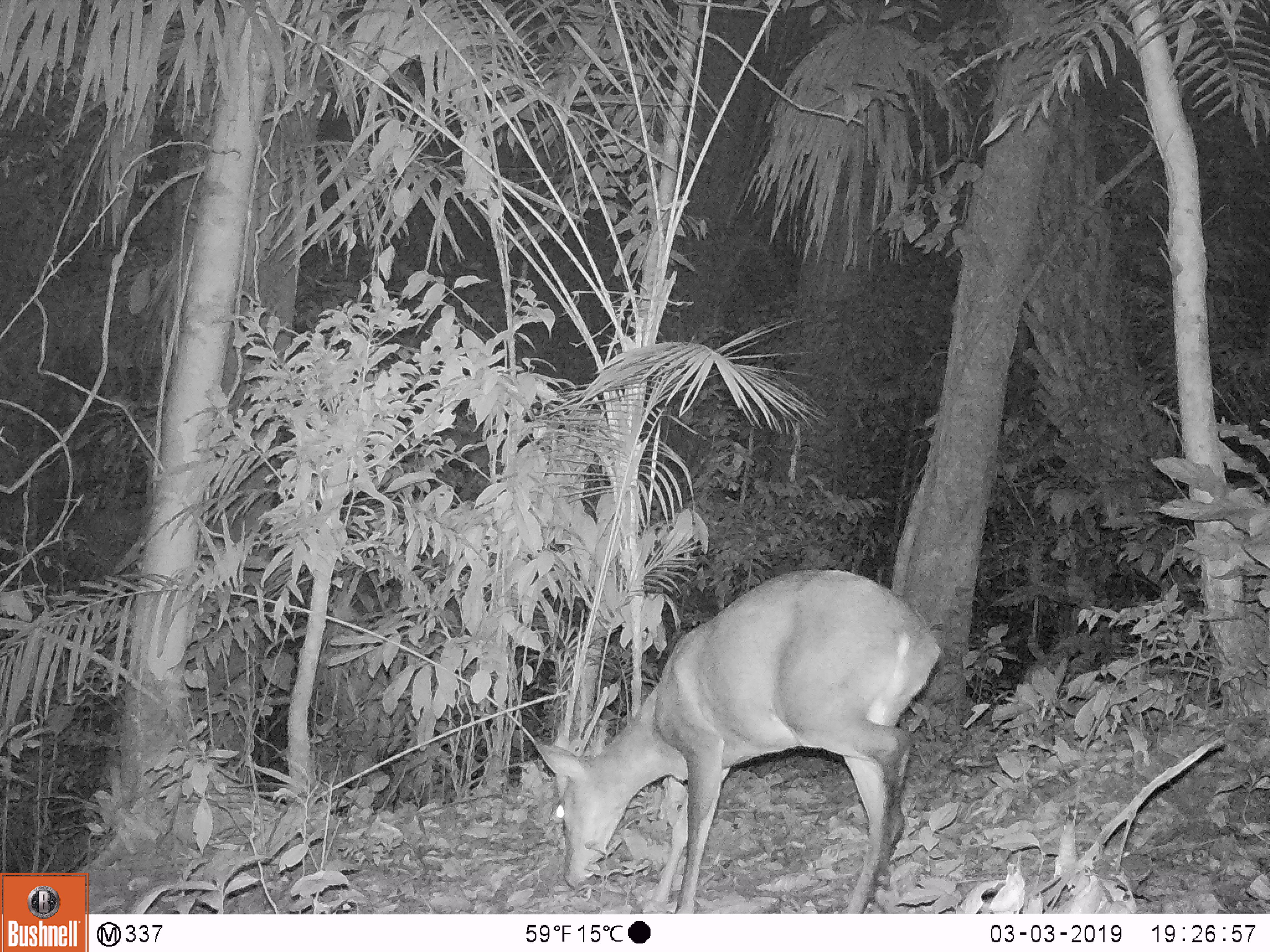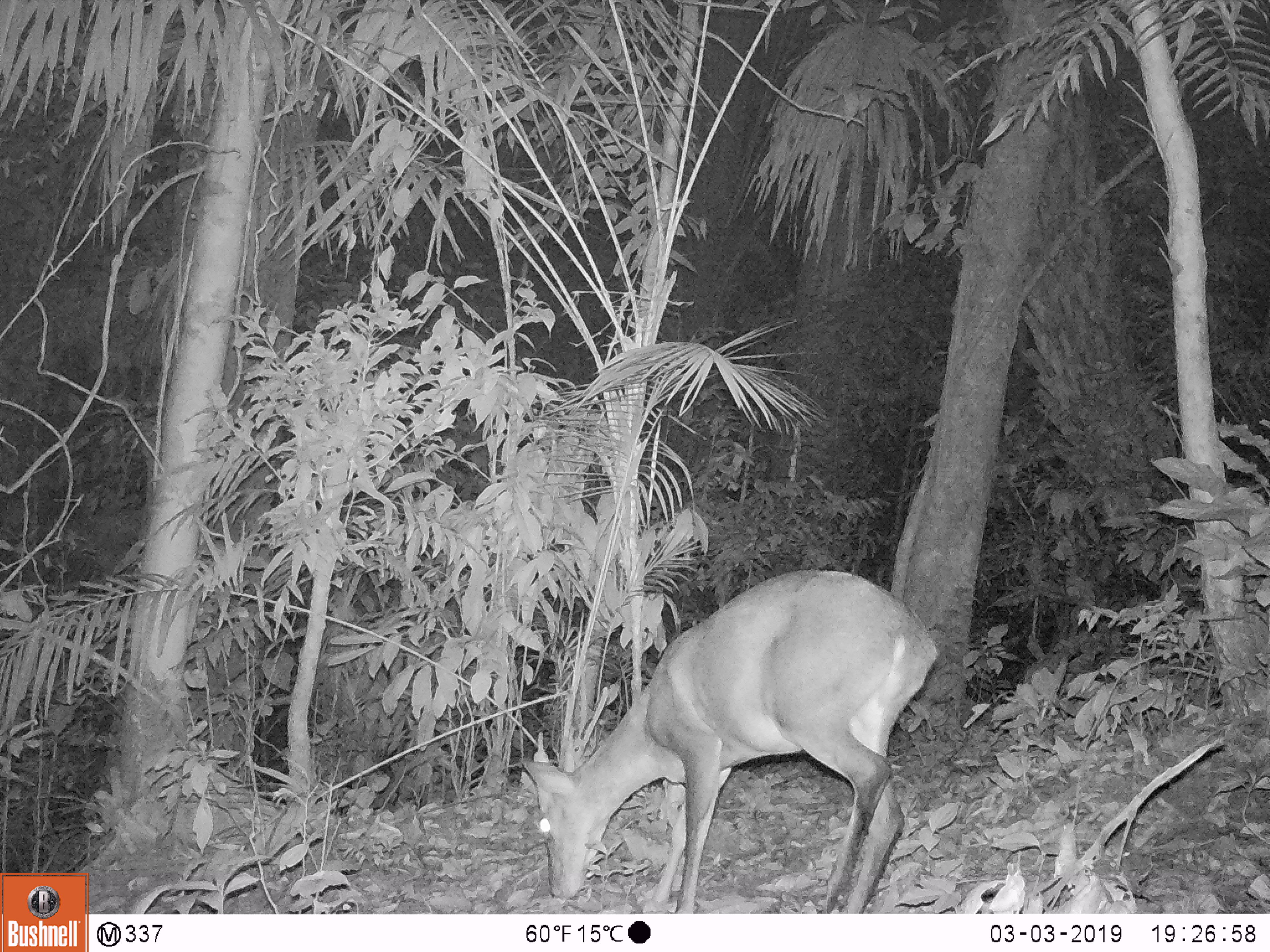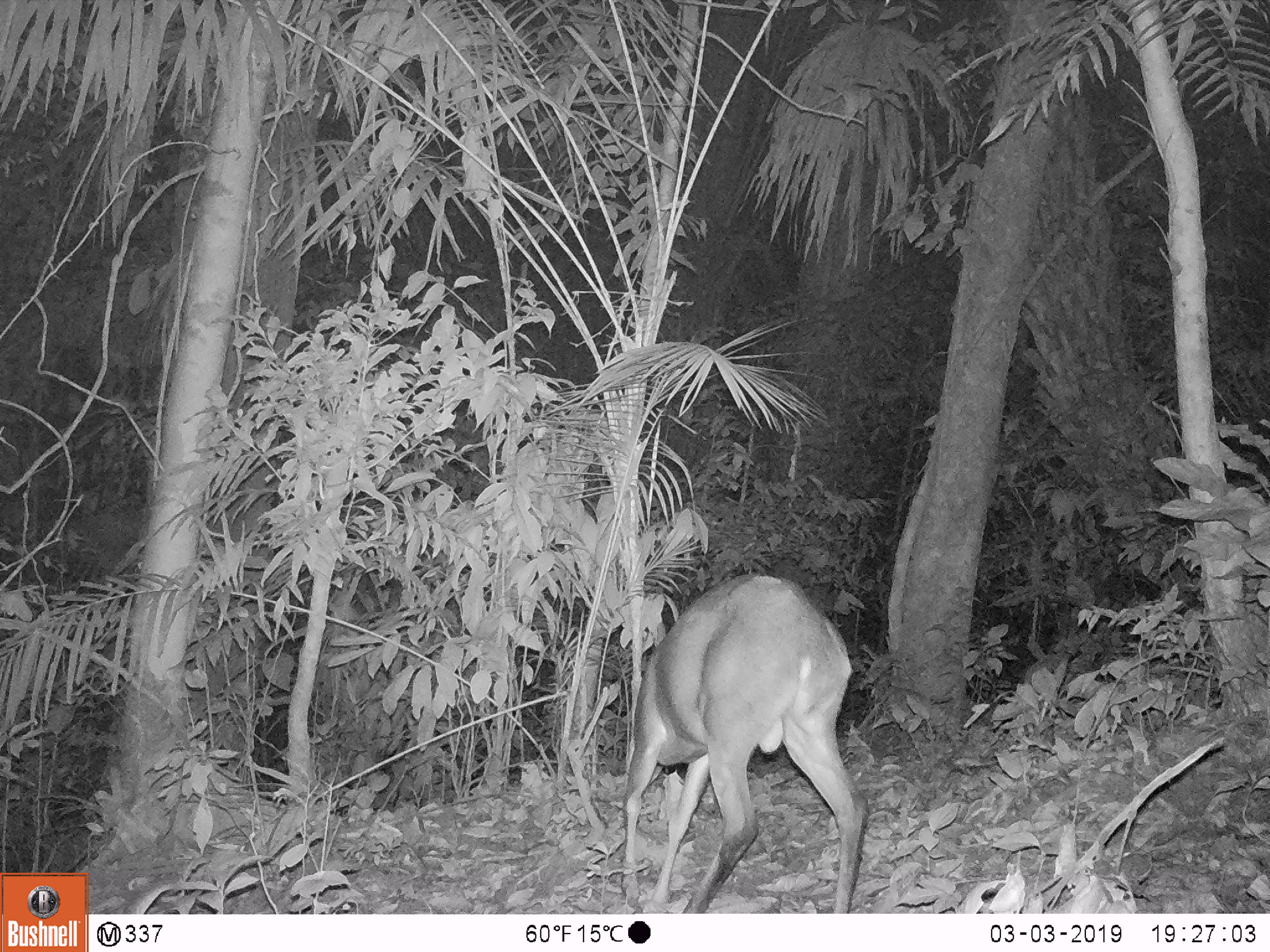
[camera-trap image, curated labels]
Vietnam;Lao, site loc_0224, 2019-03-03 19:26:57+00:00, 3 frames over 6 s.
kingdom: Animalia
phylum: Chordata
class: Mammalia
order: Artiodactyla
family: Cervidae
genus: Muntiacus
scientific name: Muntiacus vuquangensis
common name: large-antlered muntjac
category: large antlered muntjac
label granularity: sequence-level